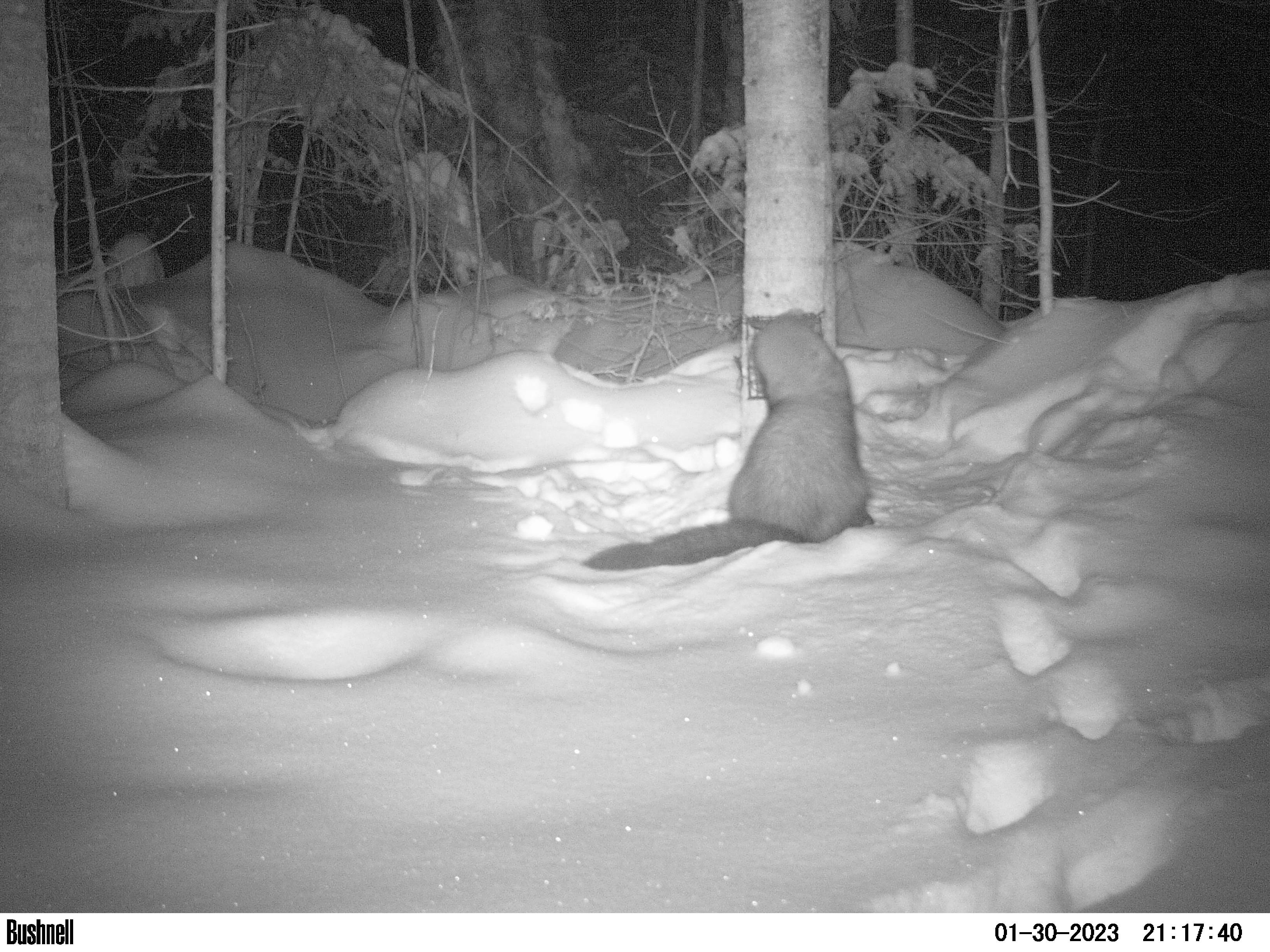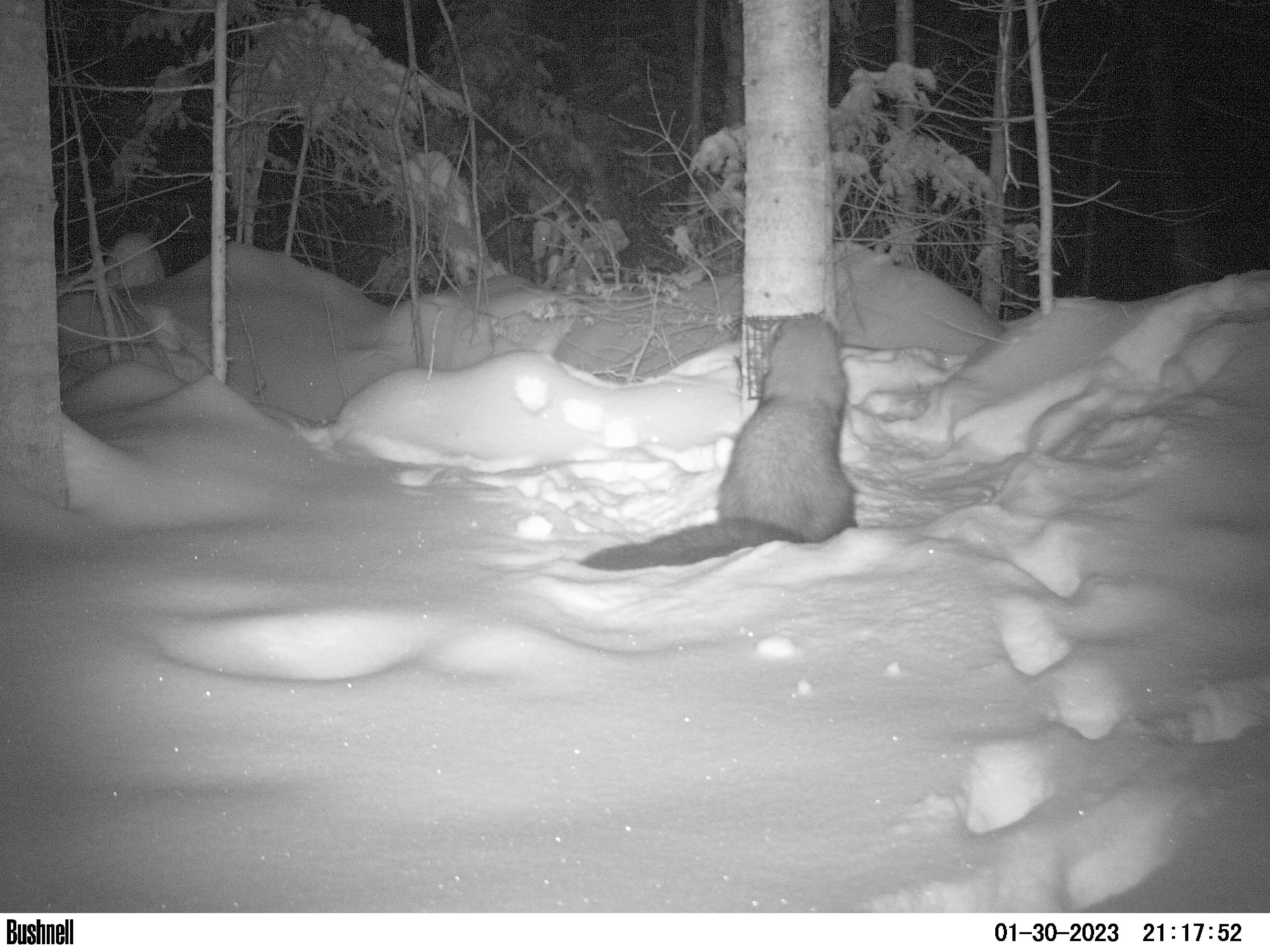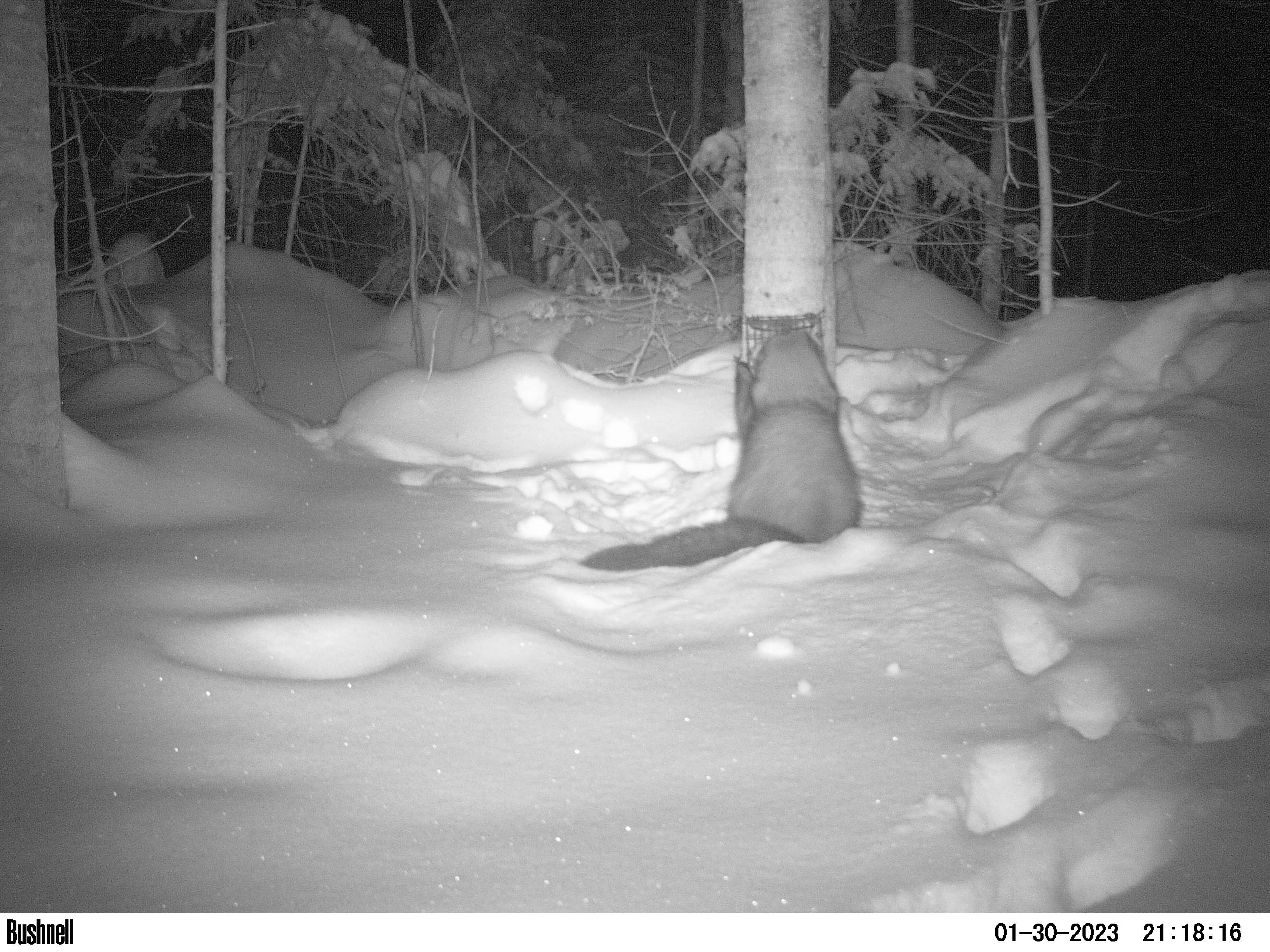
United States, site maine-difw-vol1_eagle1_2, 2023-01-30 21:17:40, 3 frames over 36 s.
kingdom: Animalia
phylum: Chordata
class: Mammalia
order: Carnivora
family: Mustelidae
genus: Pekania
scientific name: Pekania pennanti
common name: fisher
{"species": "fisher (Pekania pennanti)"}